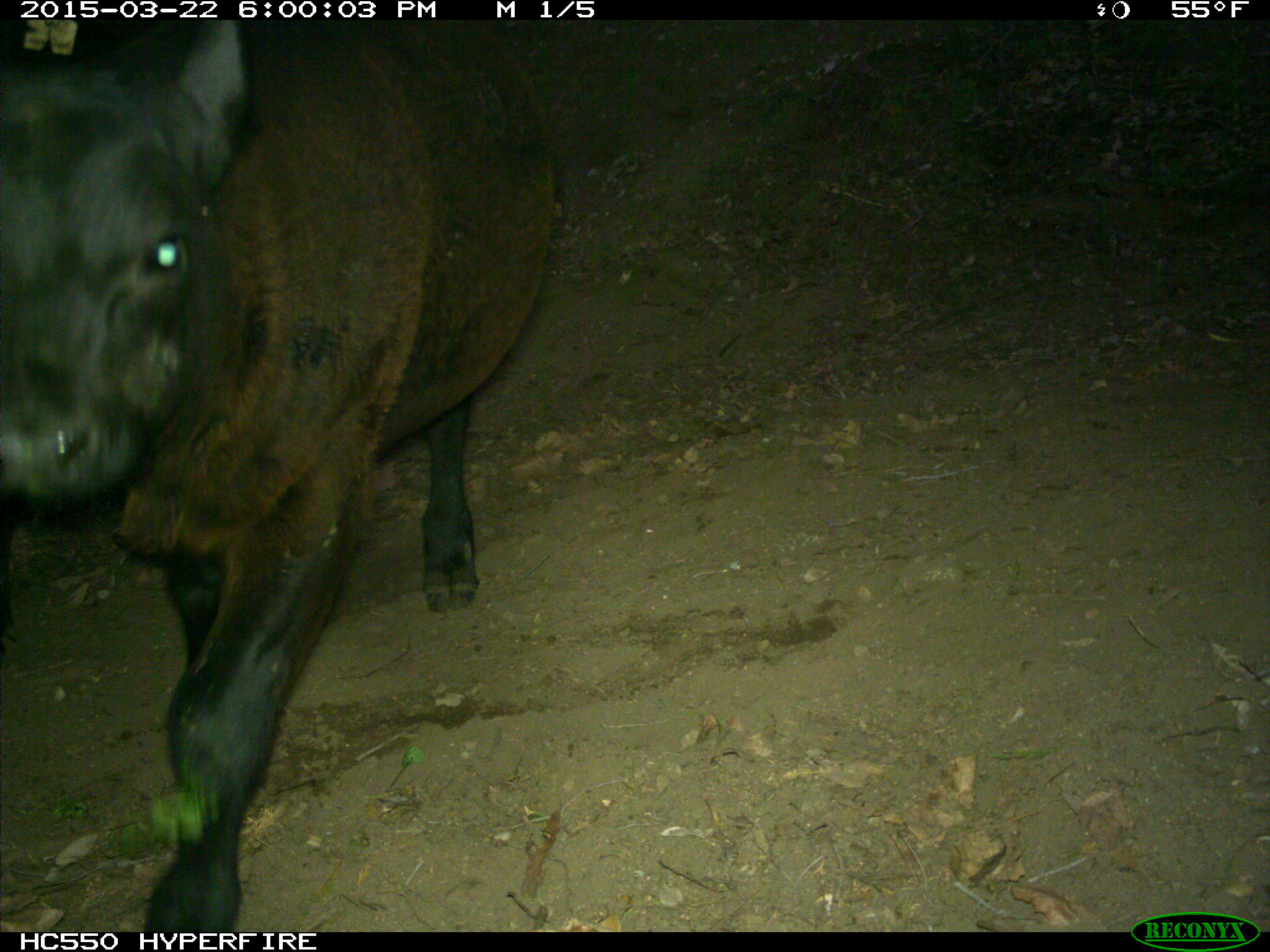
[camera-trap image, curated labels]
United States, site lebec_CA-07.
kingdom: Animalia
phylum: Chordata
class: Mammalia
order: Artiodactyla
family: Bovidae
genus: Bos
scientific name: Bos taurus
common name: domestic cow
Bos taurus (domestic cow).